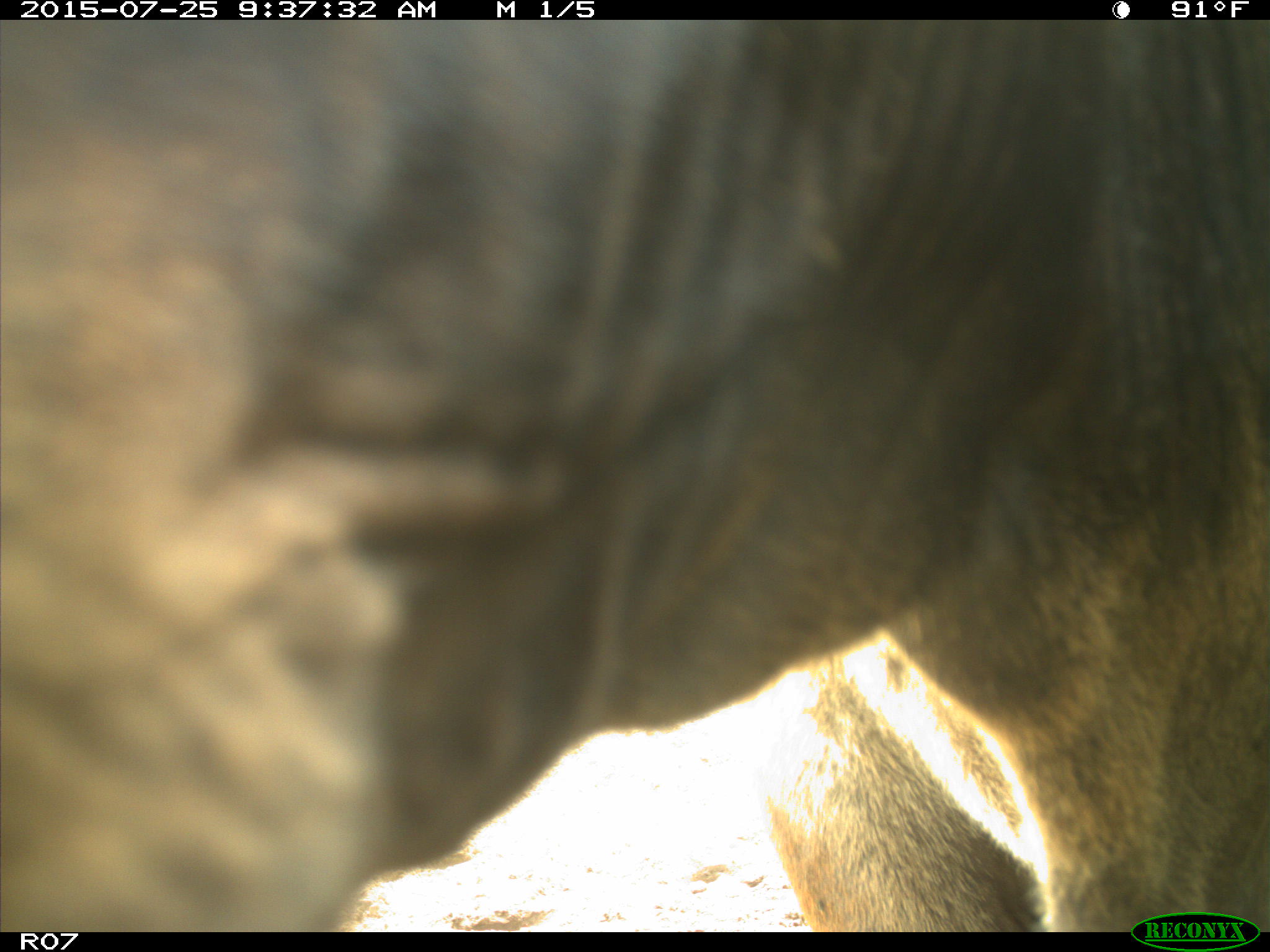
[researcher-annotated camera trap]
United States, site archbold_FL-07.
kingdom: Animalia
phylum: Chordata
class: Mammalia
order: Artiodactyla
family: Bovidae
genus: Bos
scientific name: Bos taurus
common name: domestic cow